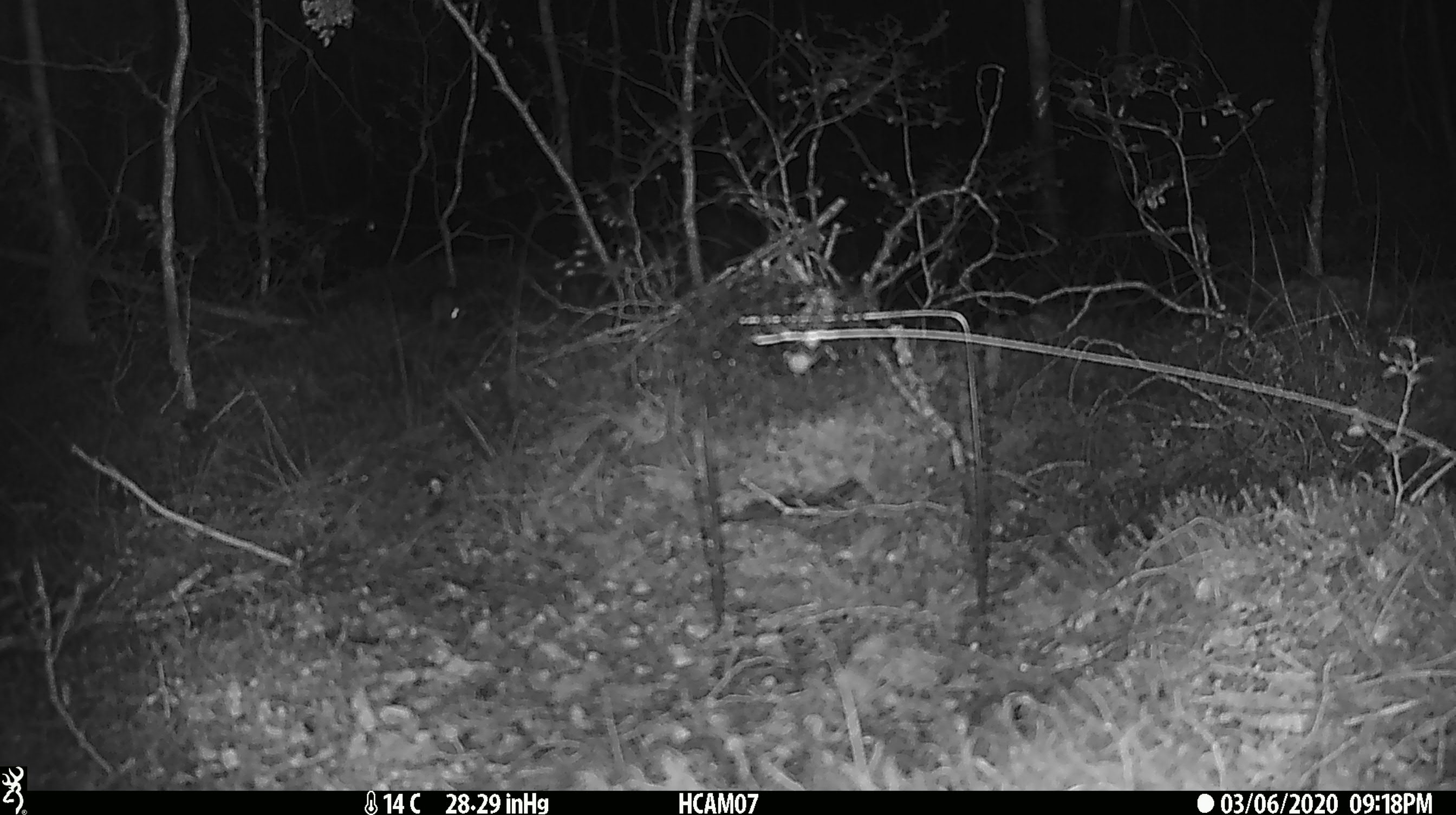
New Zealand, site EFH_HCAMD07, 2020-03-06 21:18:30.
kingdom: Animalia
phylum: Chordata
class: Mammalia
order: Rodentia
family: Muridae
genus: Mus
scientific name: Mus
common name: mouse